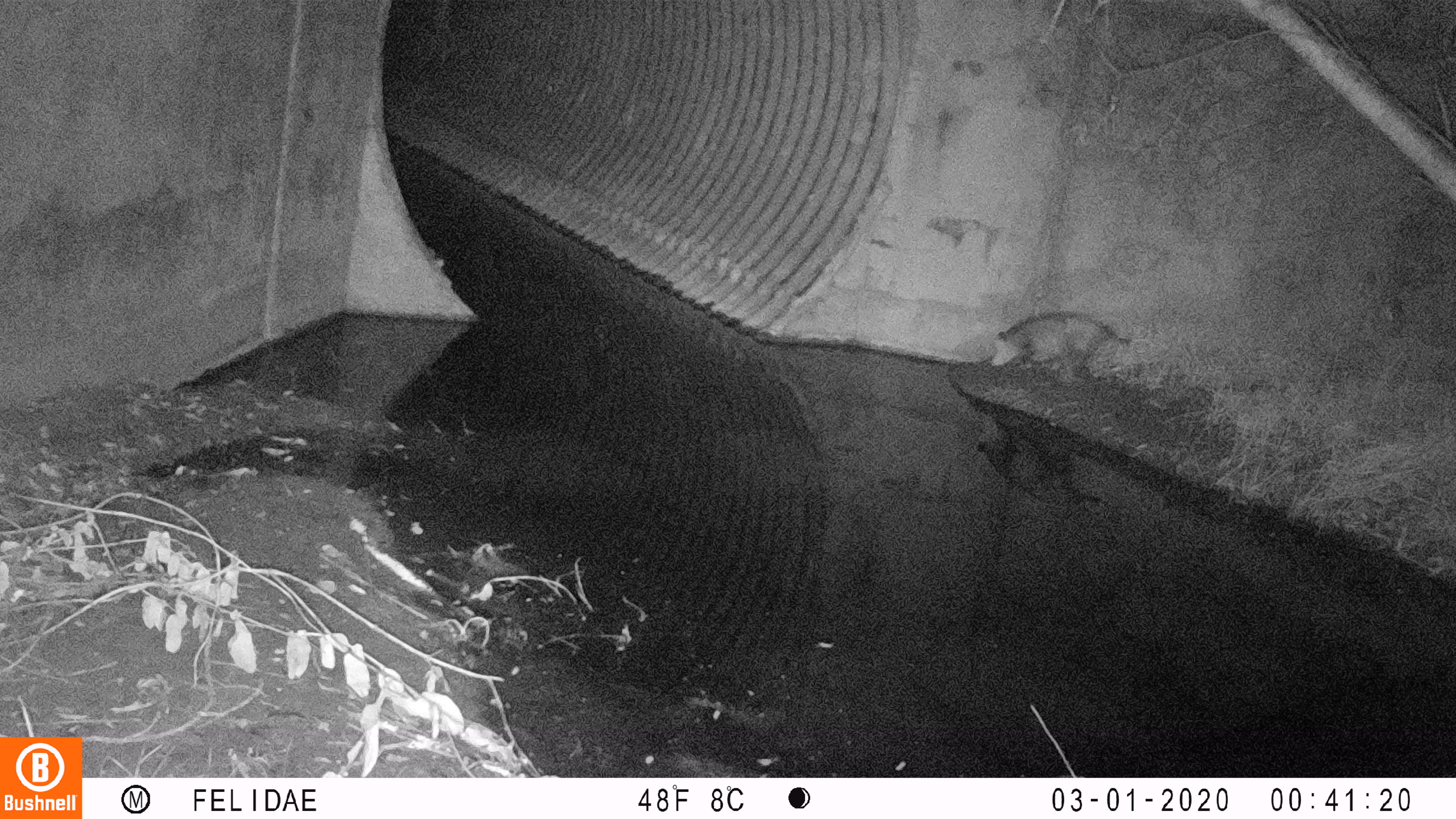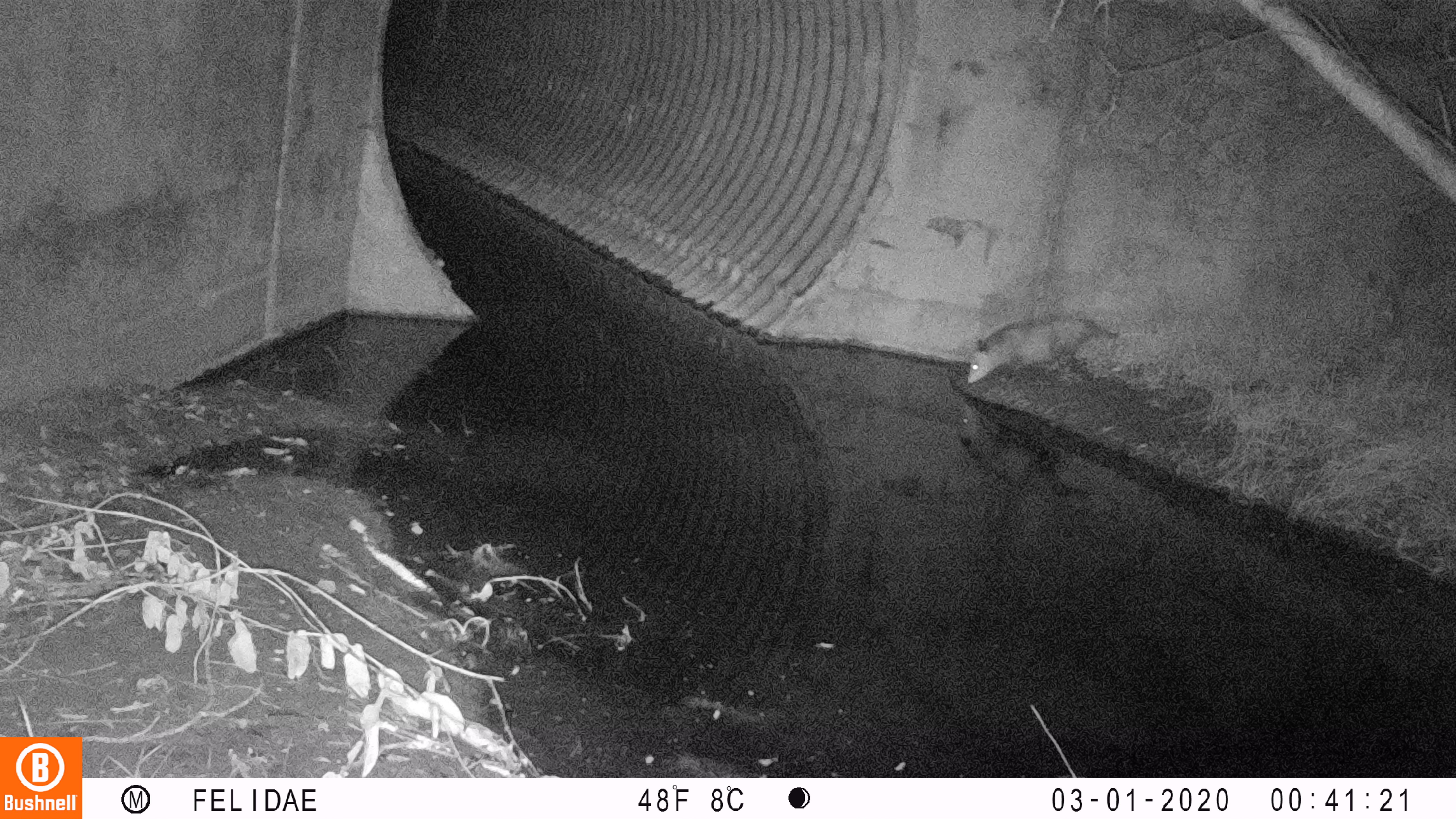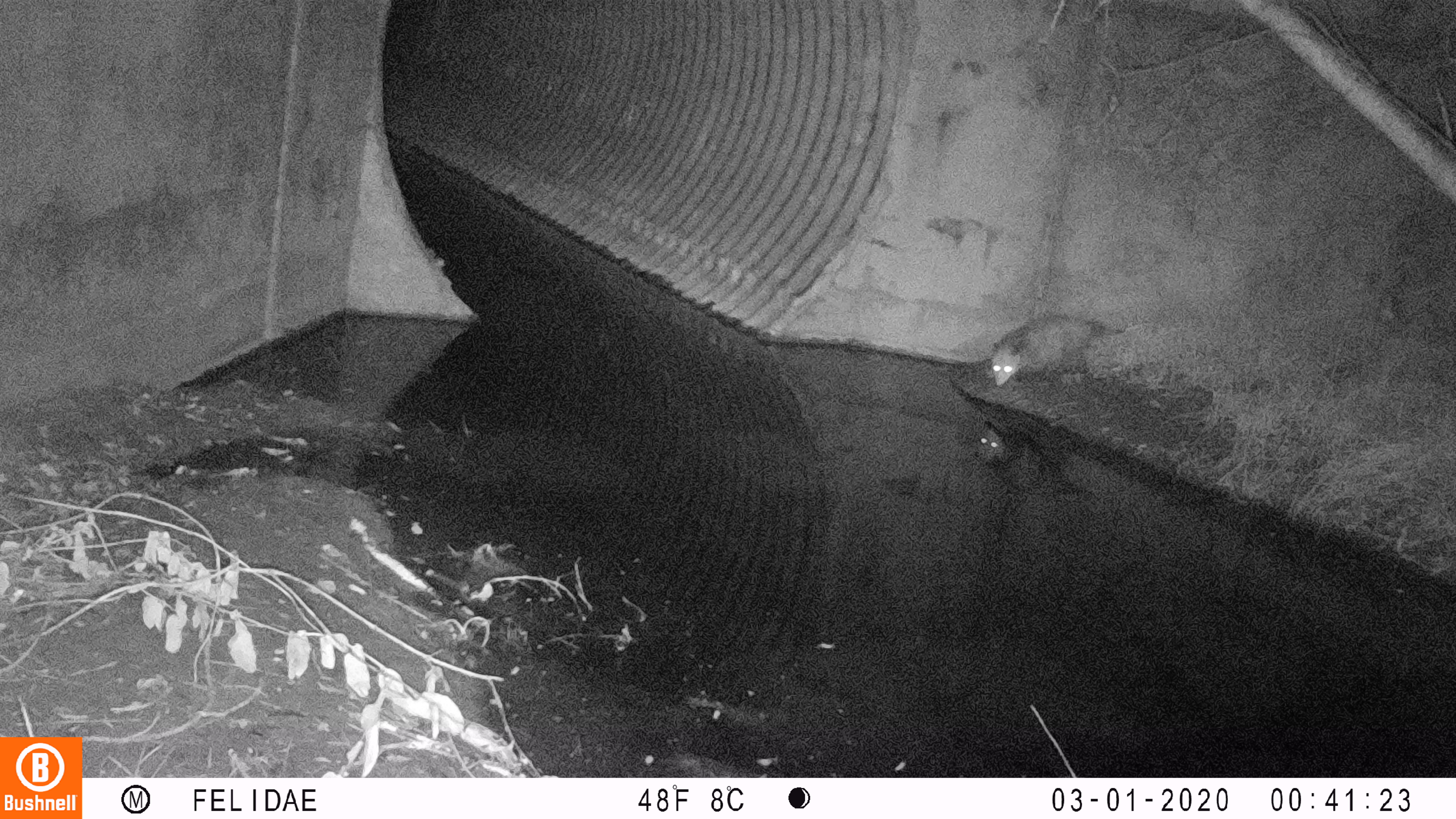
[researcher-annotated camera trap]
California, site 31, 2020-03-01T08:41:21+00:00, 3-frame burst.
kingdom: Animalia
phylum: Chordata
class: Mammalia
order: Didelphimorphia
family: Didelphidae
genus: Didelphis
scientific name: Didelphis virginiana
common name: virginia opossum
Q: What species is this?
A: Virginia opossum (Didelphis virginiana).